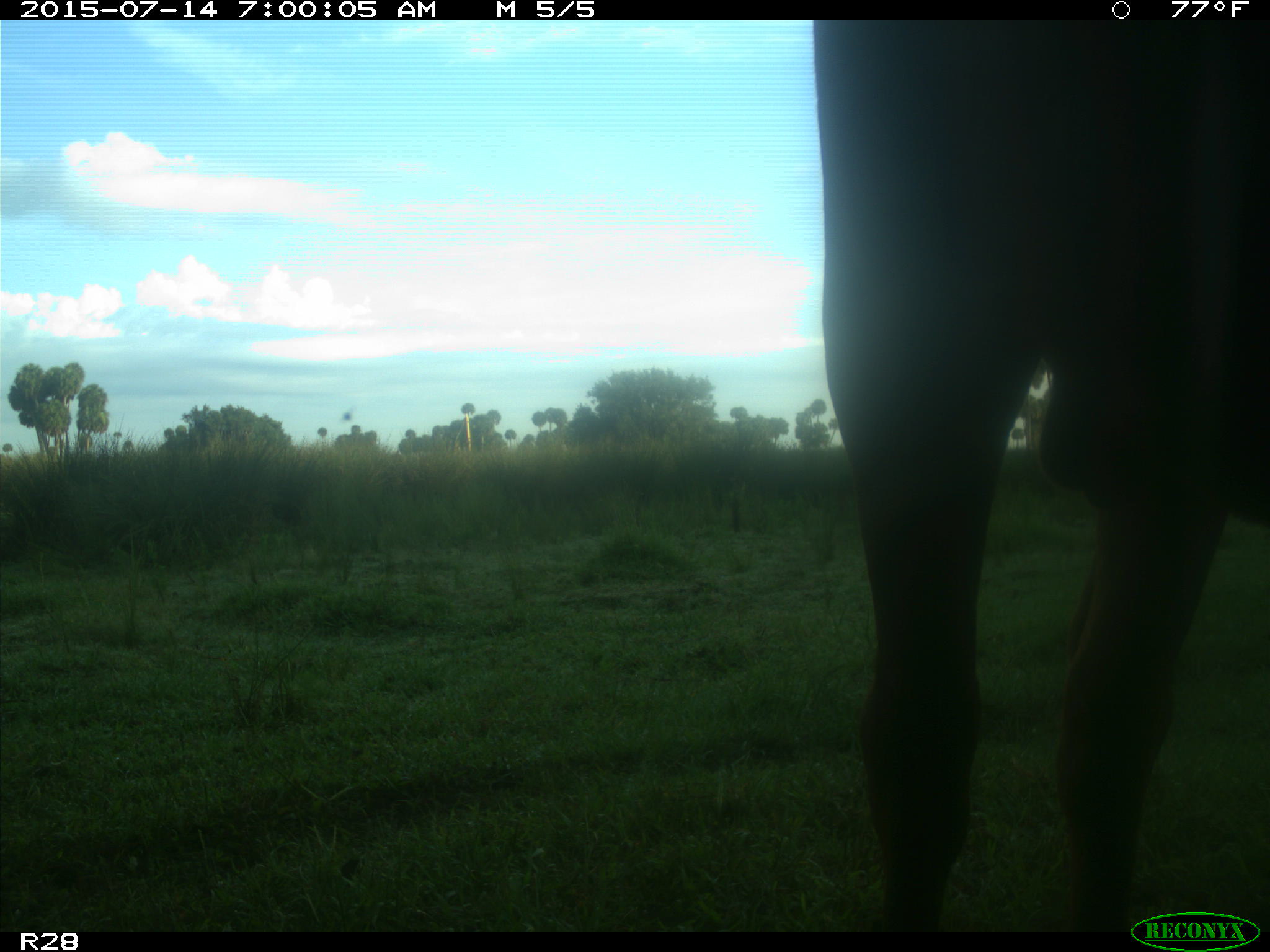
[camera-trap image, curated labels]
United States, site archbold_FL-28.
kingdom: Animalia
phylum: Chordata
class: Mammalia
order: Artiodactyla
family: Bovidae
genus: Bos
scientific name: Bos taurus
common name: domestic cow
Bos taurus (domestic cow).